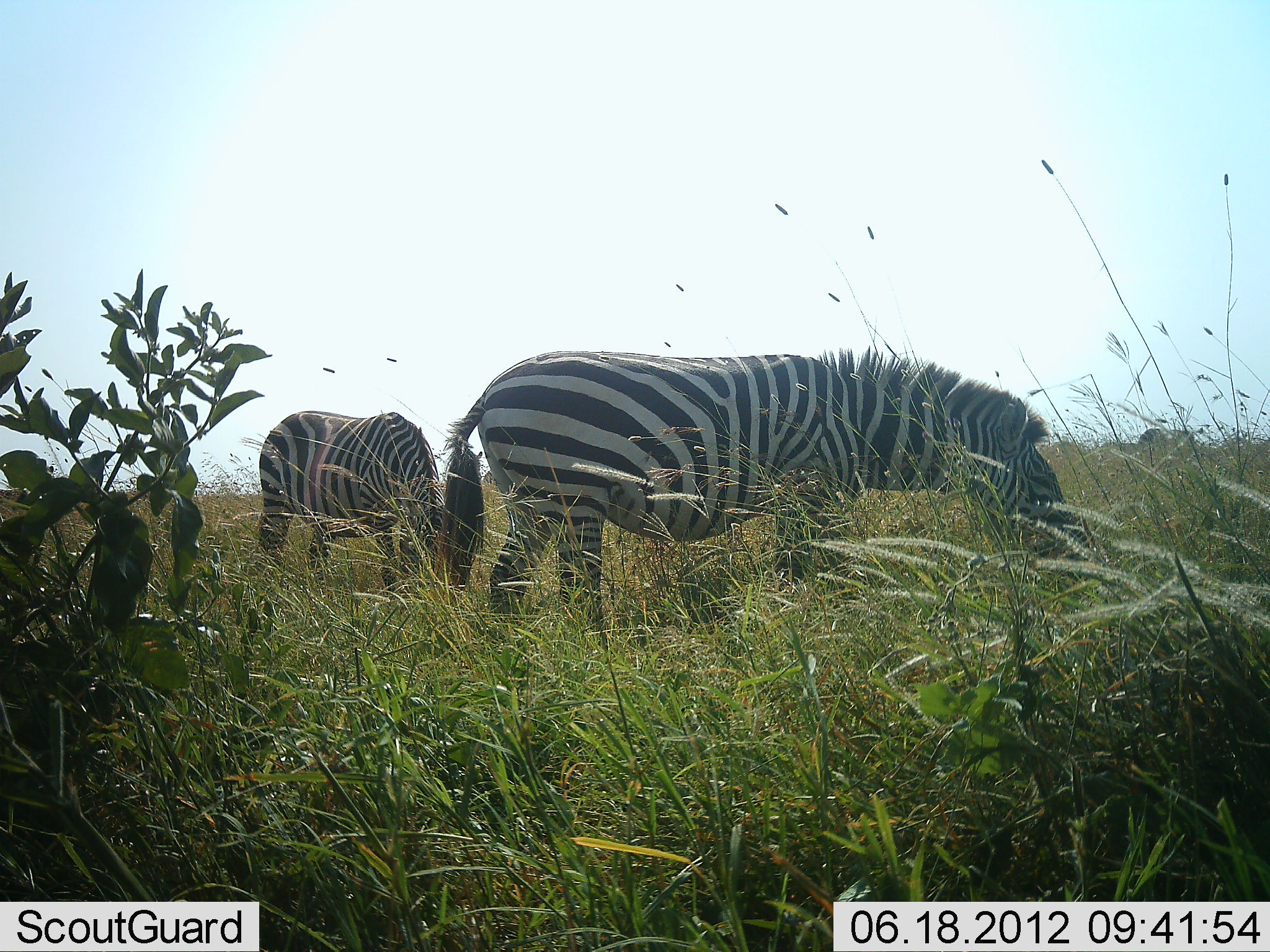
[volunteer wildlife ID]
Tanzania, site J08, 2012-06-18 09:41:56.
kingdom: Animalia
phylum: Chordata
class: Mammalia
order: Perissodactyla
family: Equidae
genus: Equus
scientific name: Equus quagga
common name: plains zebra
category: zebra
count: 2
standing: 40%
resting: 0%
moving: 0%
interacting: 0%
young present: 0%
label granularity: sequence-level